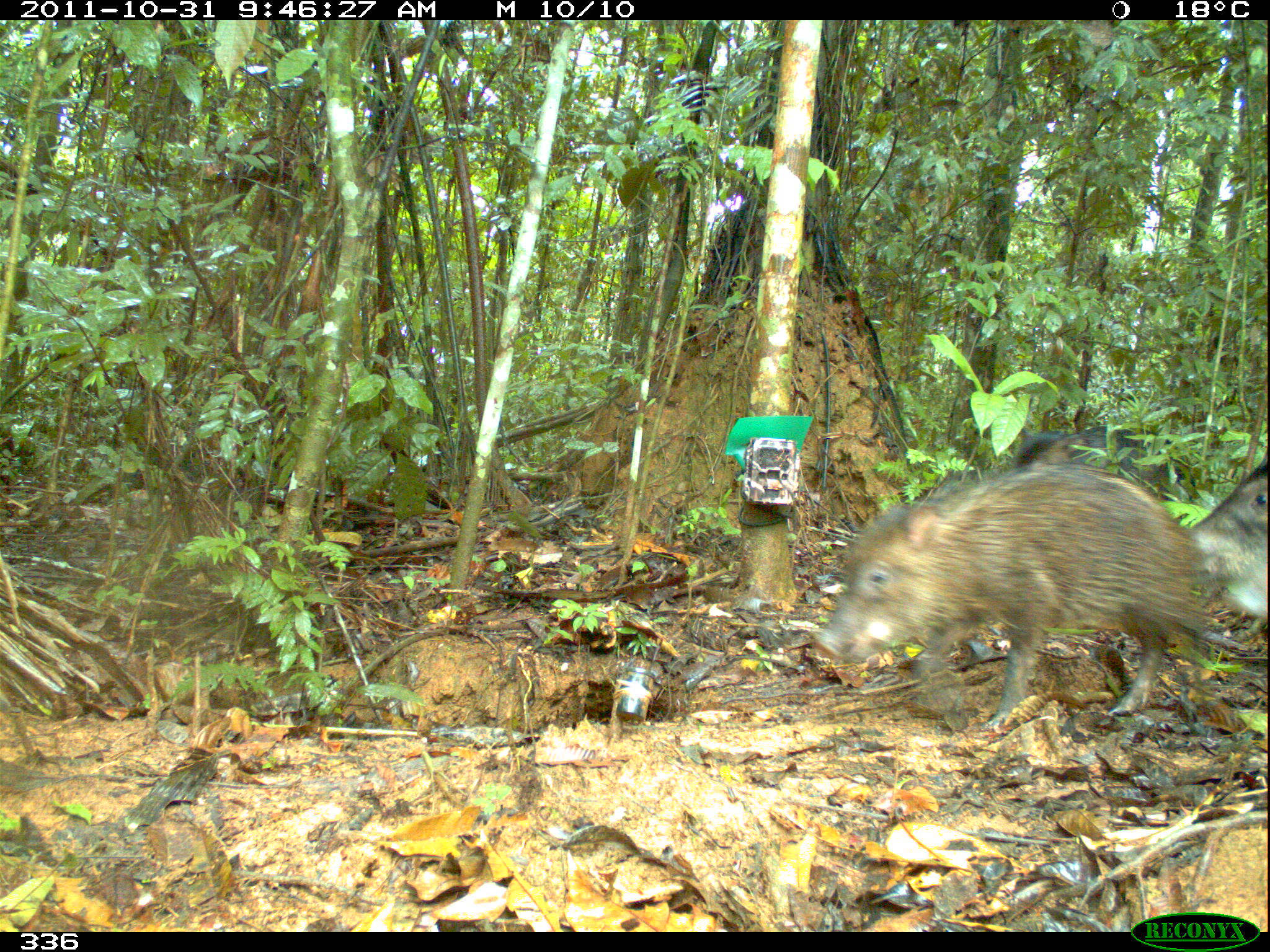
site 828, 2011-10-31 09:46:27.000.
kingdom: Animalia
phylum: Chordata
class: Mammalia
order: Artiodactyla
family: Tayassuidae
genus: Tayassu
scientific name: Tayassu pecari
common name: white-lipped peccary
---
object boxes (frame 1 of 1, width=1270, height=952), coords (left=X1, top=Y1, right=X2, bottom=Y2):
tayassu pecari: (left=812, top=465, right=1216, bottom=723); (left=1187, top=456, right=1267, bottom=619); (left=1015, top=429, right=1185, bottom=485)